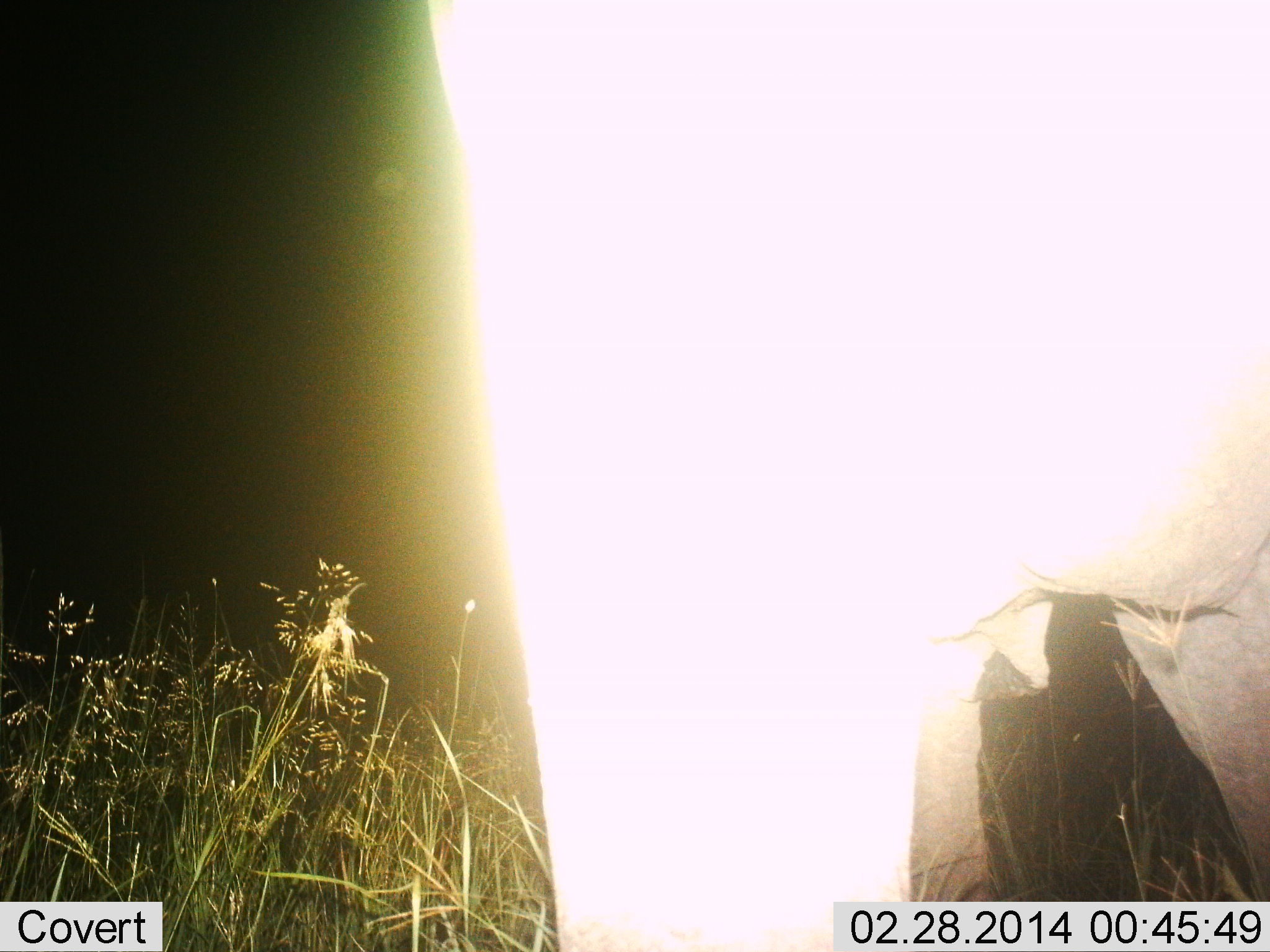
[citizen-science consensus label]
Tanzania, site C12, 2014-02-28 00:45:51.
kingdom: Animalia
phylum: Chordata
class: Mammalia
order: Proboscidea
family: Elephantidae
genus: Loxodonta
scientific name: Loxodonta africana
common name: african bush elephant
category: elephant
Elephant (african bush elephant) (Loxodonta africana), count 1. Behavior (volunteer vote fractions): standing 90%, resting 0%, moving 10%, interacting 0%. Young present (vote fraction): 0%. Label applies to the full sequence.